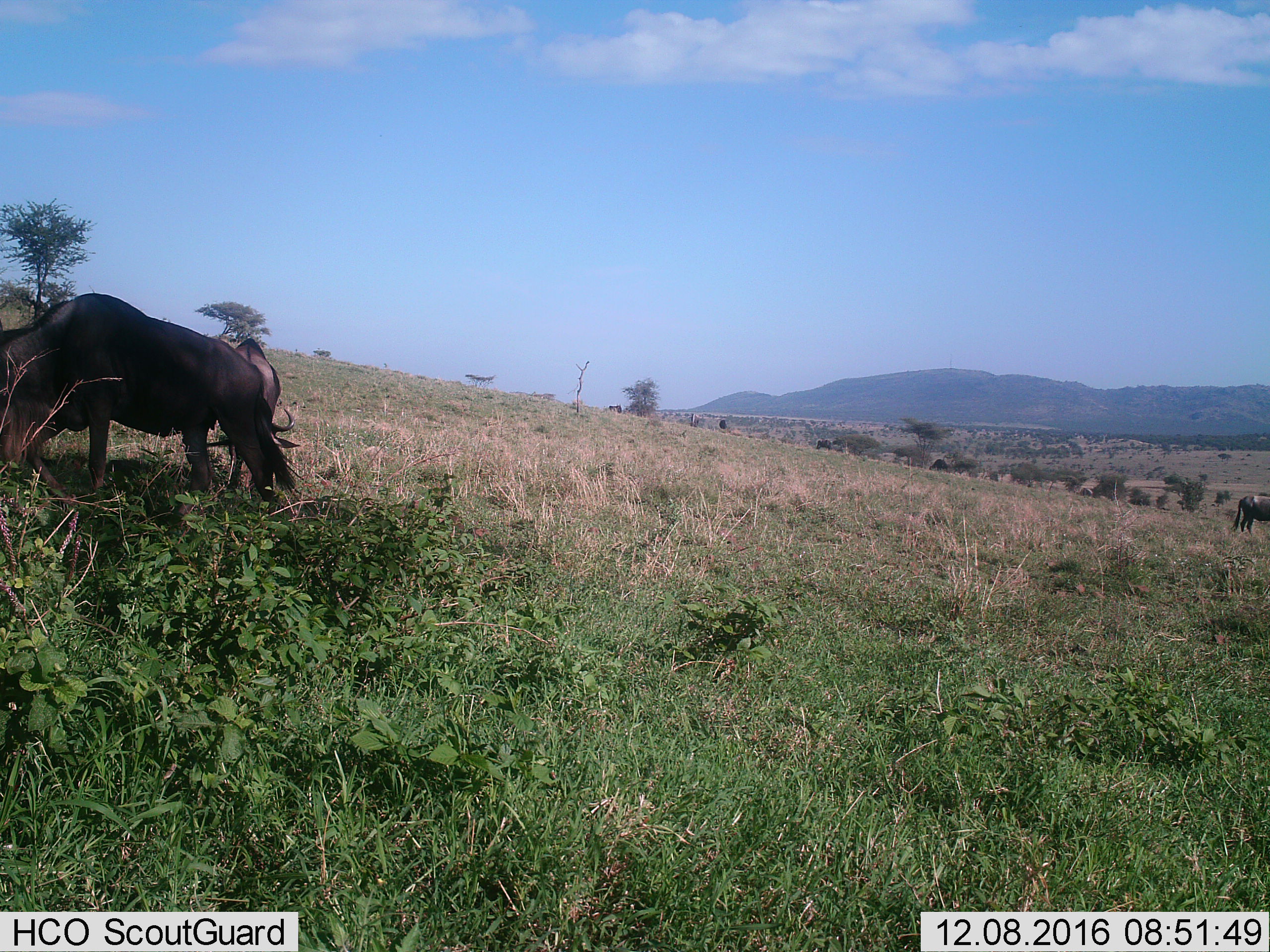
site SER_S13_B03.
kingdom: Animalia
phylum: Chordata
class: Mammalia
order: Artiodactyla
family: Bovidae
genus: Connochaetes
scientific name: Connochaetes taurinus taurinus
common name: blue wildebeest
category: wildebeestblue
Wildebeestblue (blue wildebeest) (Connochaetes taurinus taurinus), count 3. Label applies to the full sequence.